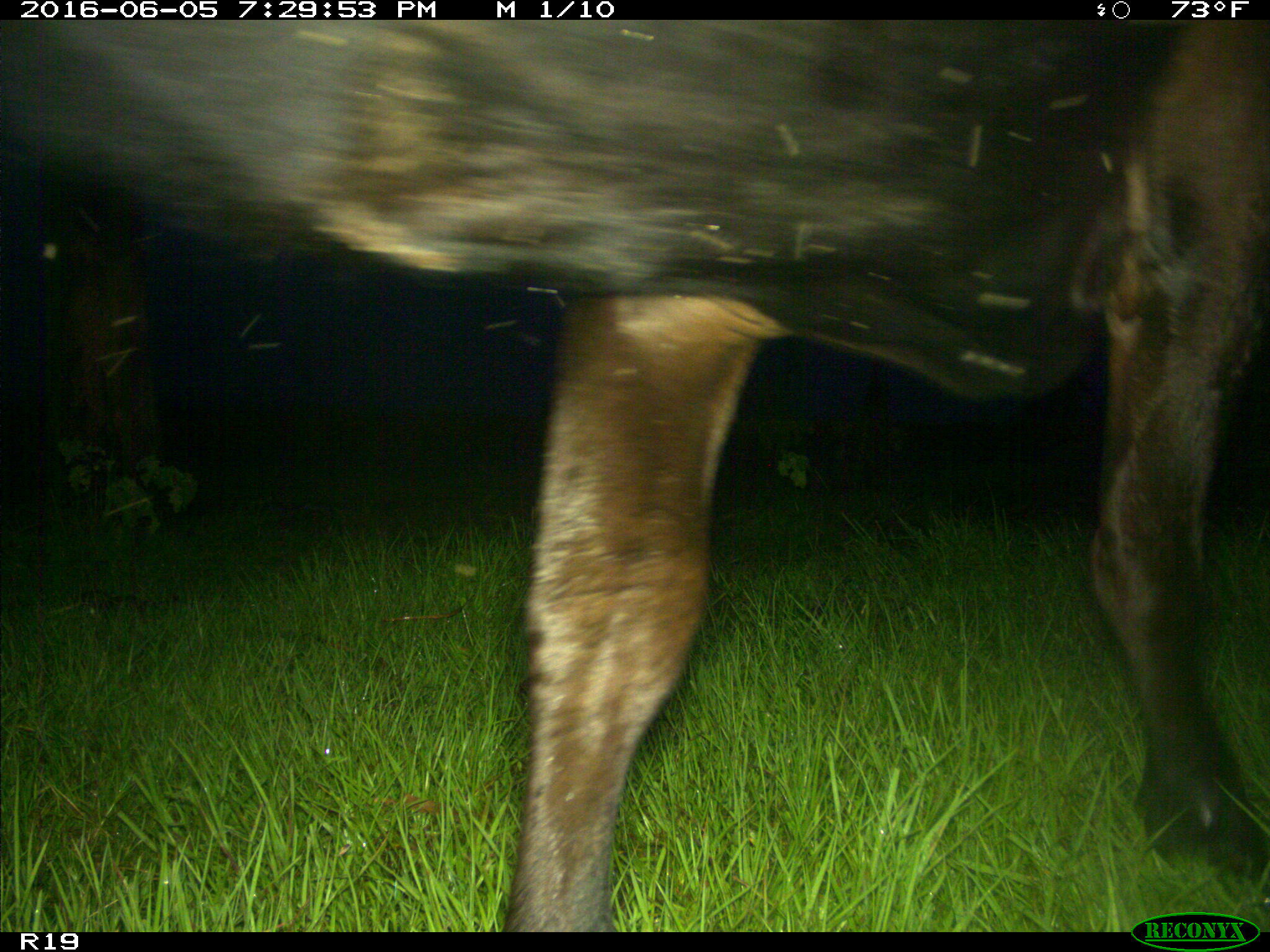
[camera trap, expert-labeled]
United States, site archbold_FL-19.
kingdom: Animalia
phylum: Chordata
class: Mammalia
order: Artiodactyla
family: Bovidae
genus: Bos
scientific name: Bos taurus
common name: domestic cow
Bos taurus (domestic cow).